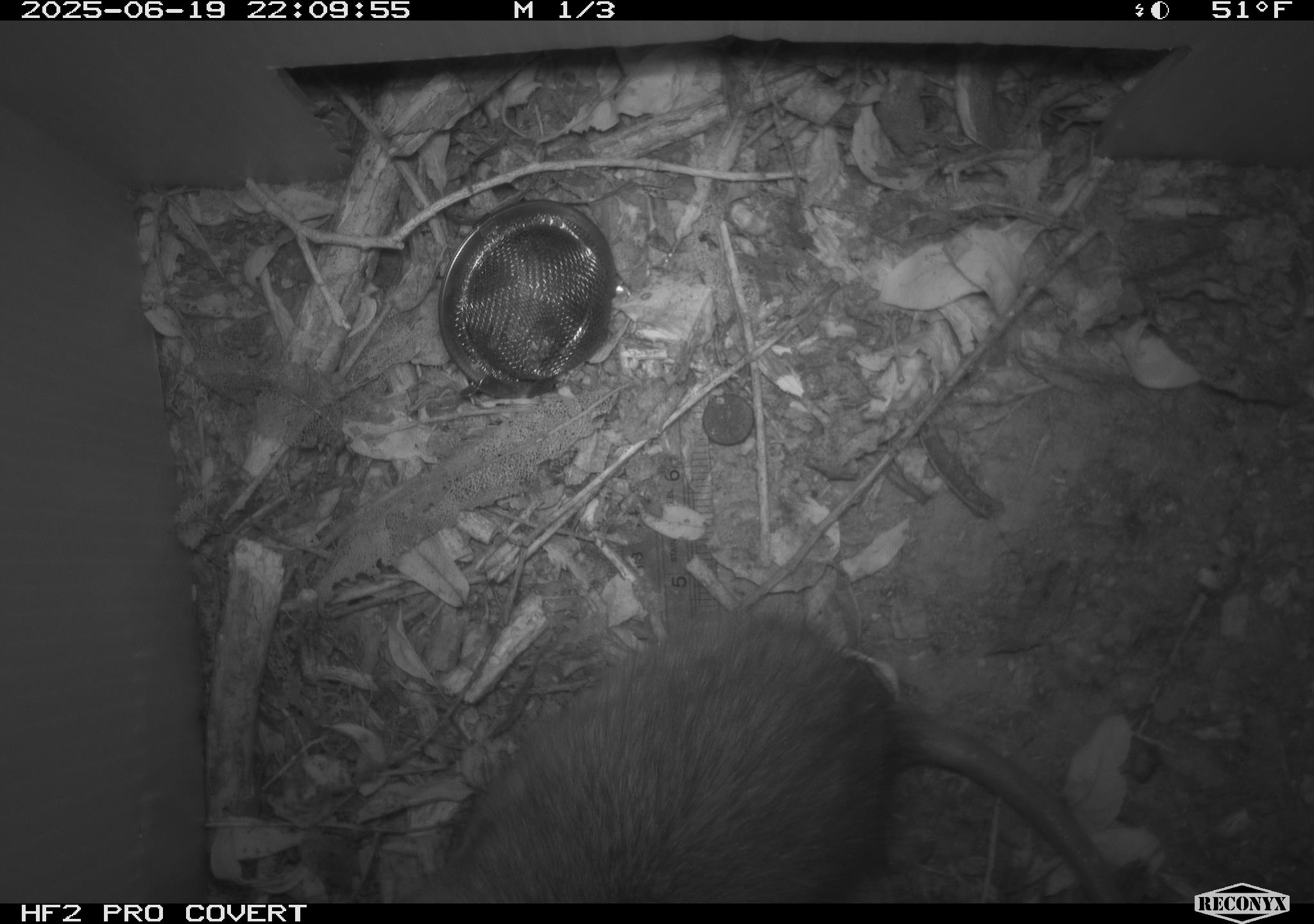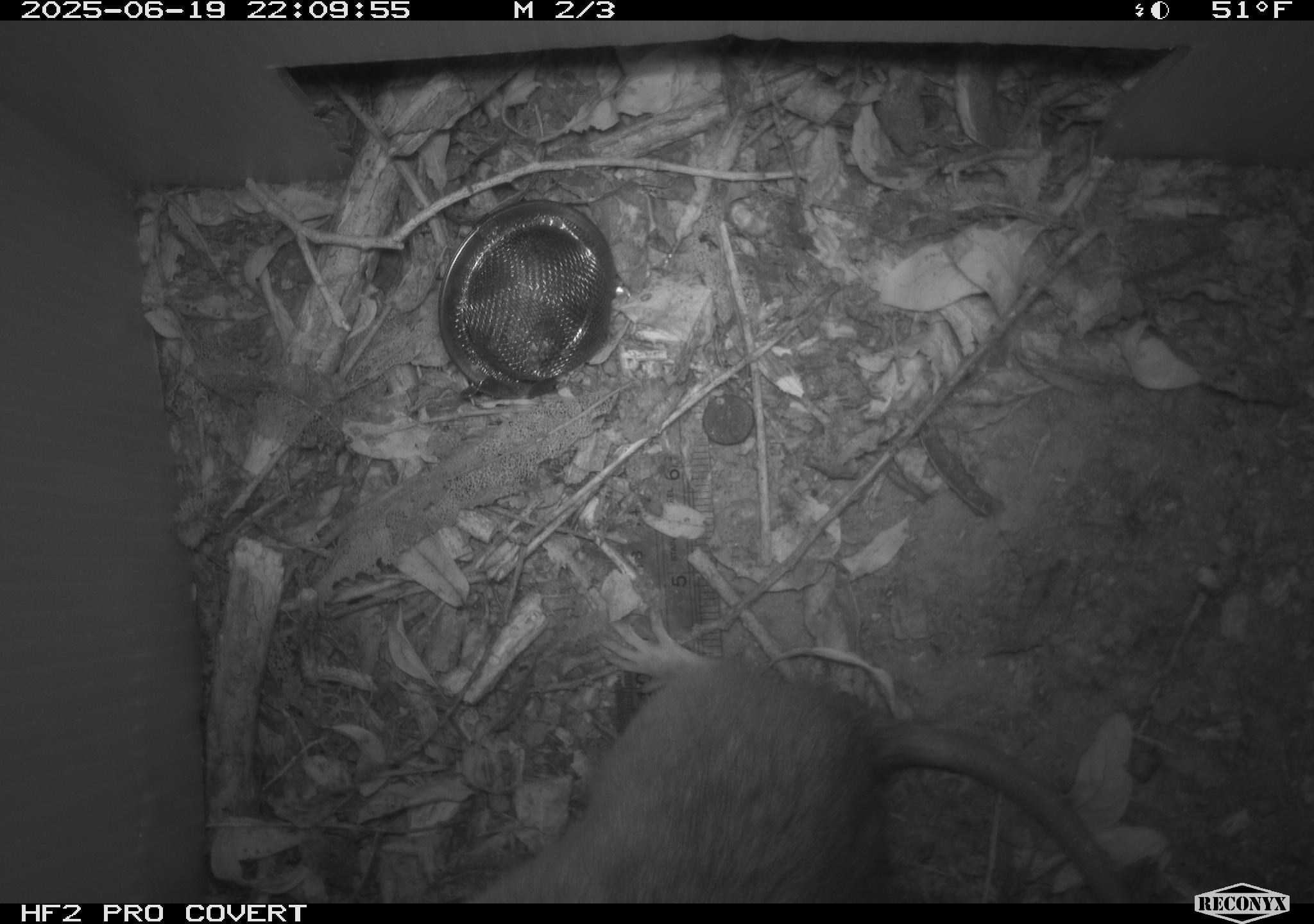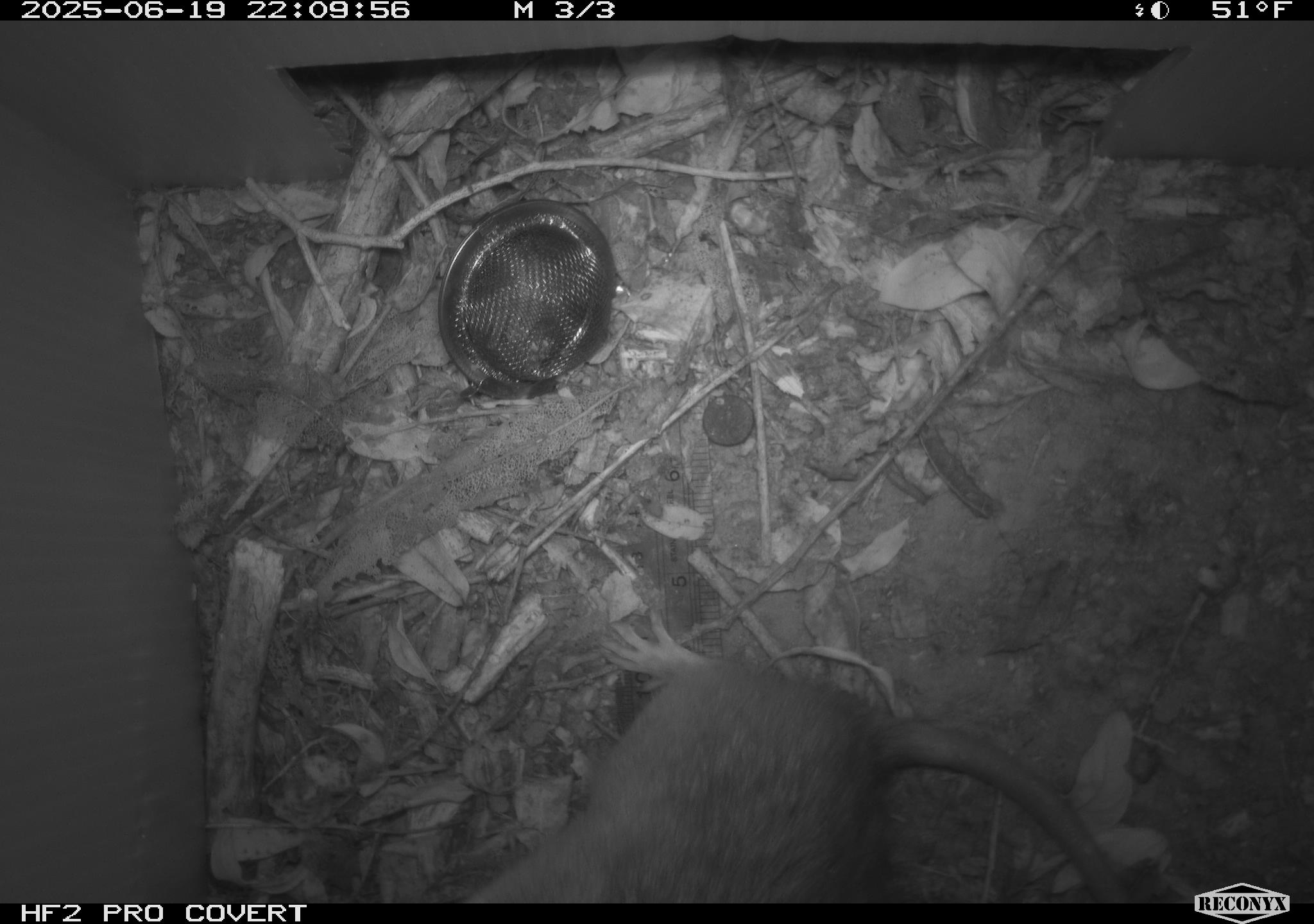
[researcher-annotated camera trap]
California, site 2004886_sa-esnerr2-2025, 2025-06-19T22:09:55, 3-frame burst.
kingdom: Animalia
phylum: Chordata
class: Mammalia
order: Rodentia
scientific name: Rodentia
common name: rodent